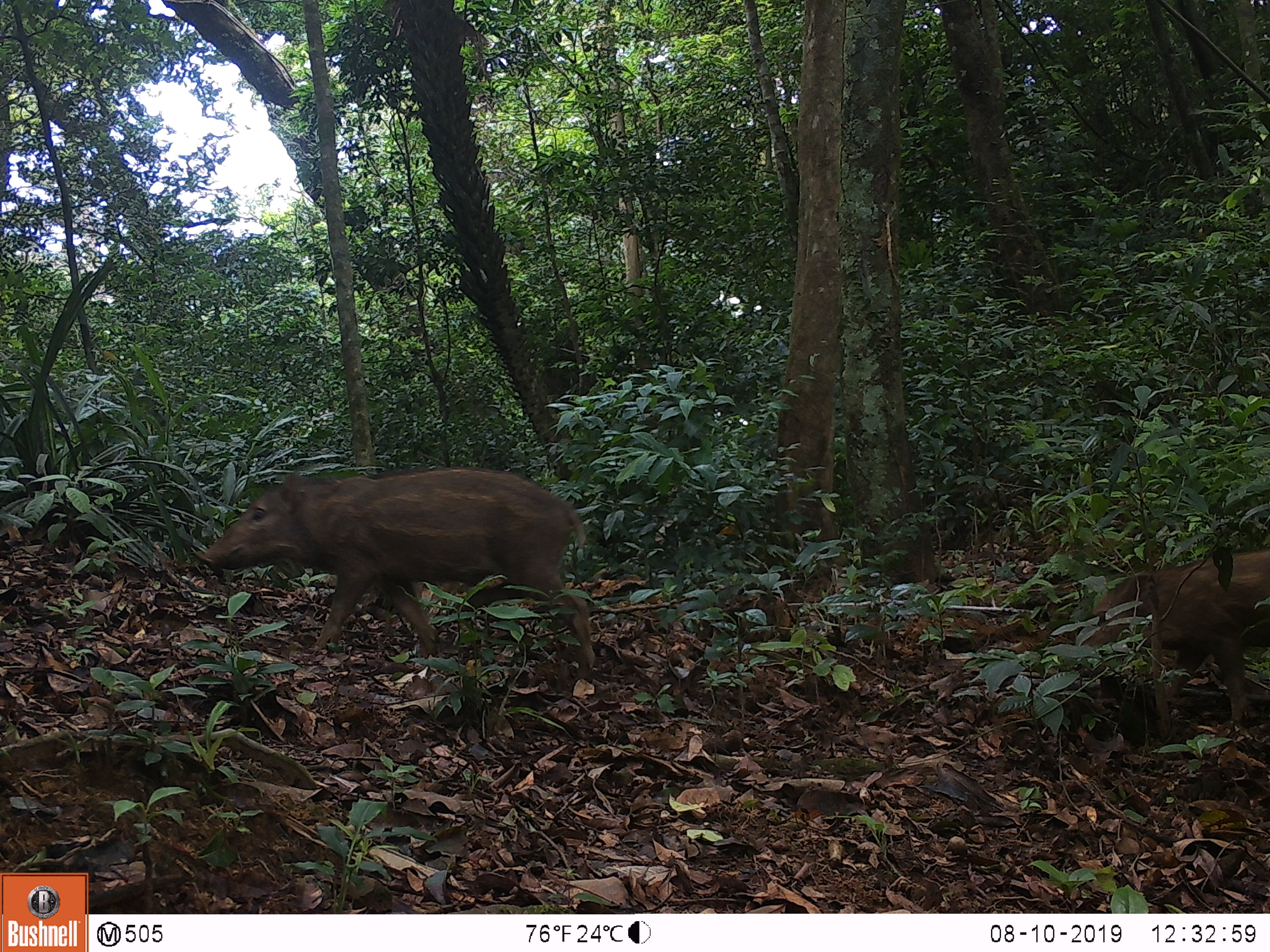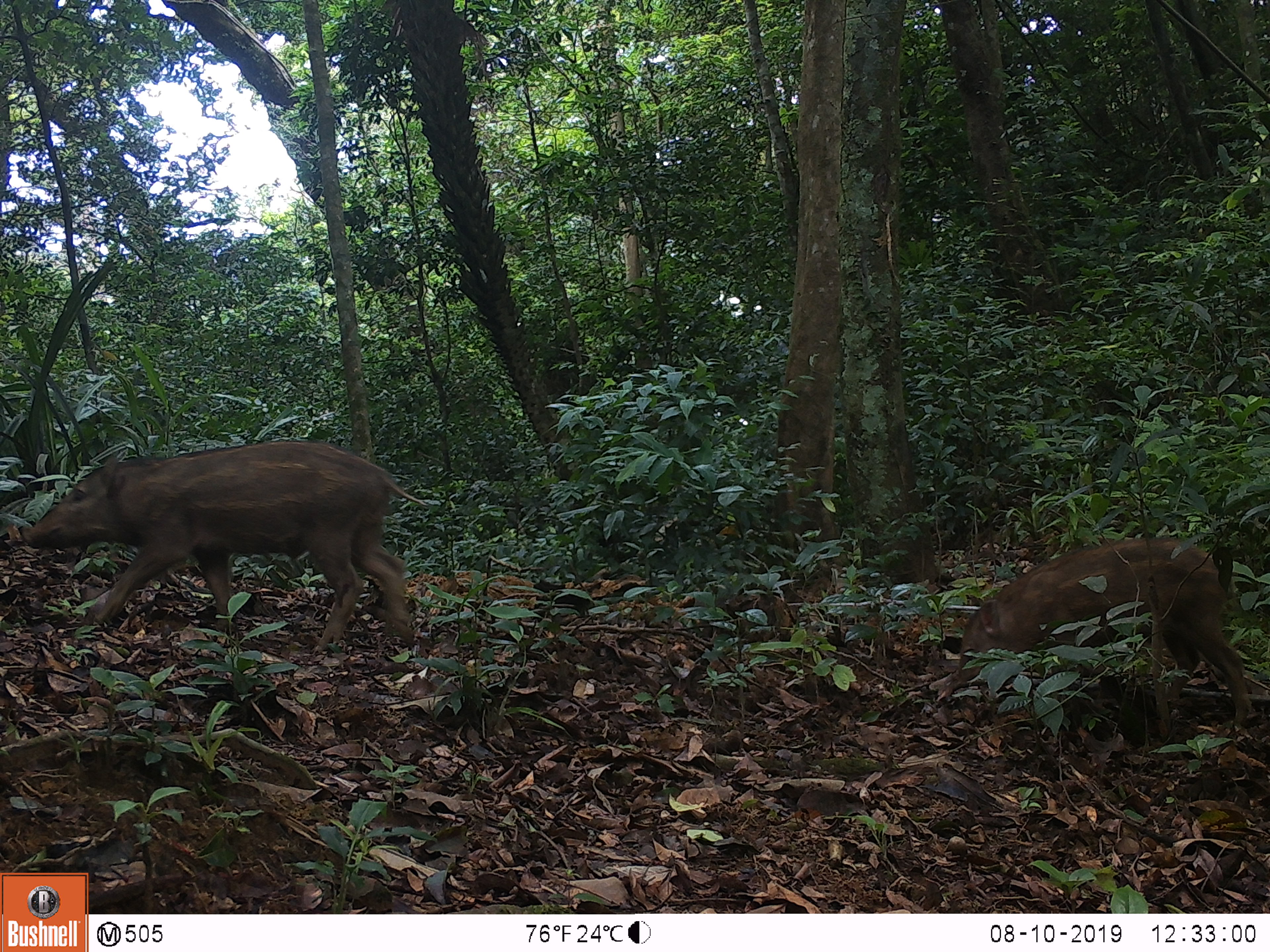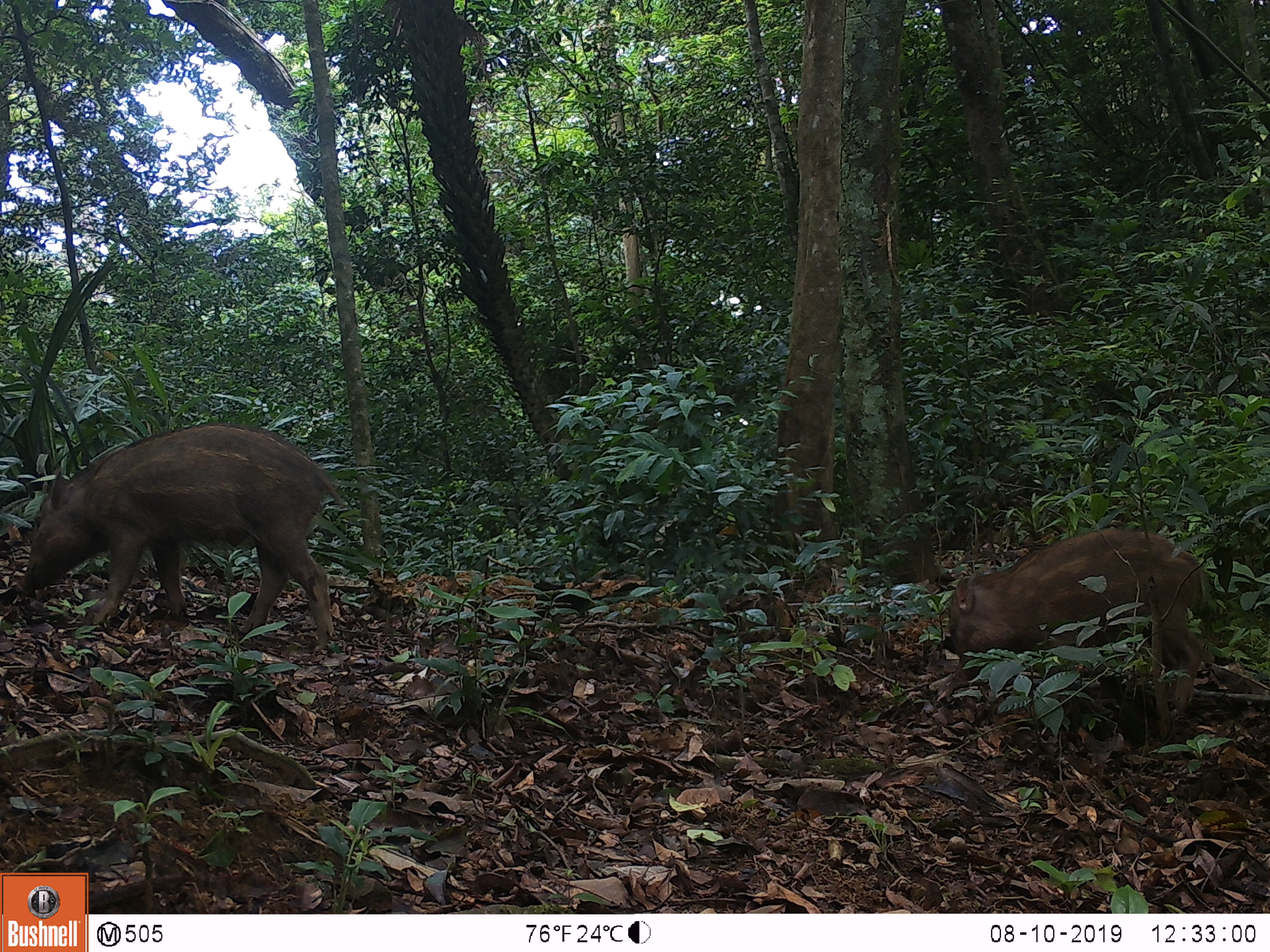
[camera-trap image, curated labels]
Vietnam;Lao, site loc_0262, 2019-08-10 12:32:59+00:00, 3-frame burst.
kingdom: Animalia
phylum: Chordata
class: Mammalia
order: Artiodactyla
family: Suidae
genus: Sus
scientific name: Sus scrofa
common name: eurasian wild pig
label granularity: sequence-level